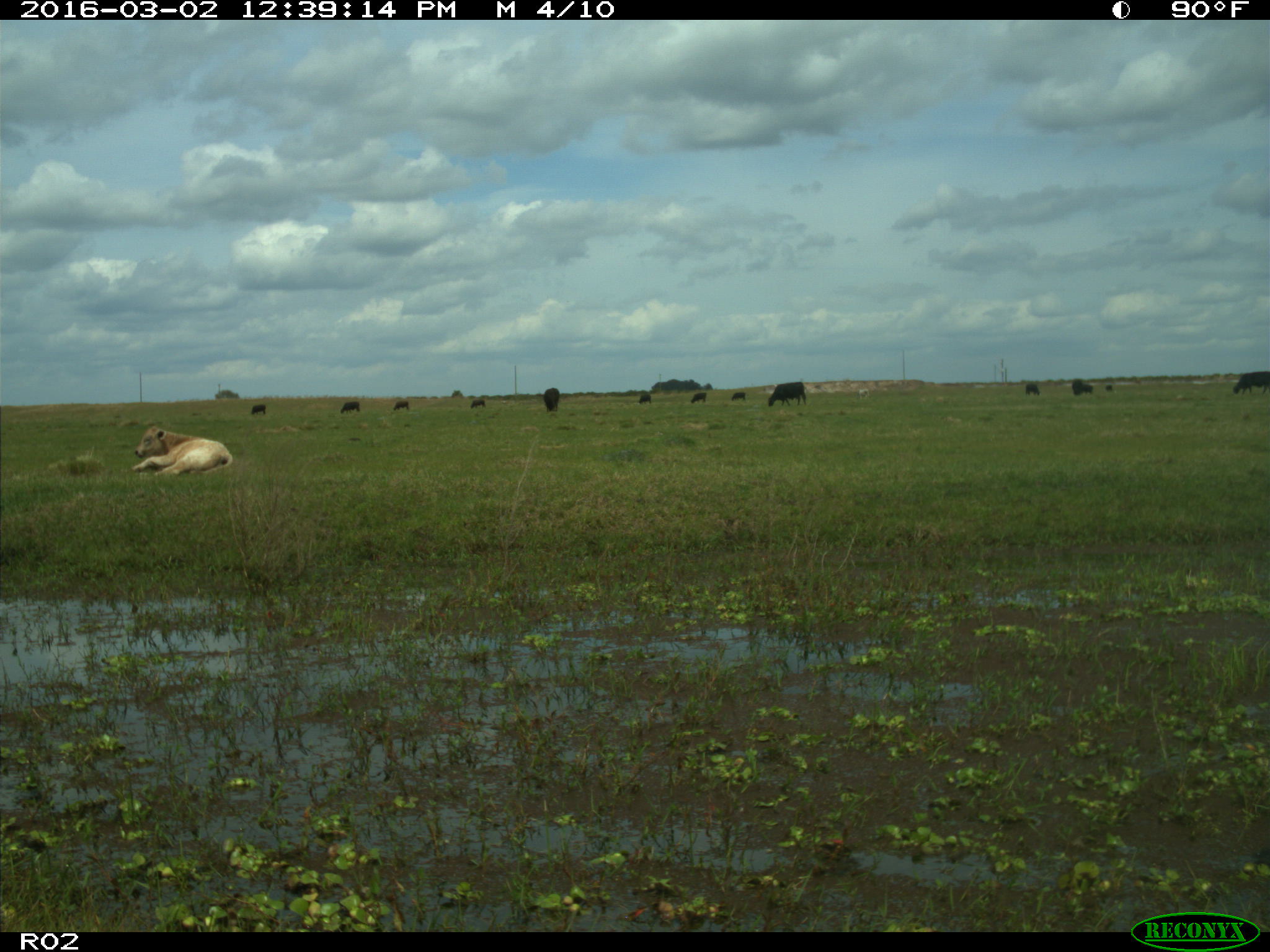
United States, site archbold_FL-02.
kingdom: Animalia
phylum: Chordata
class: Mammalia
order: Artiodactyla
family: Bovidae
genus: Bos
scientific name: Bos taurus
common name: domestic cow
Bos taurus (domestic cow).